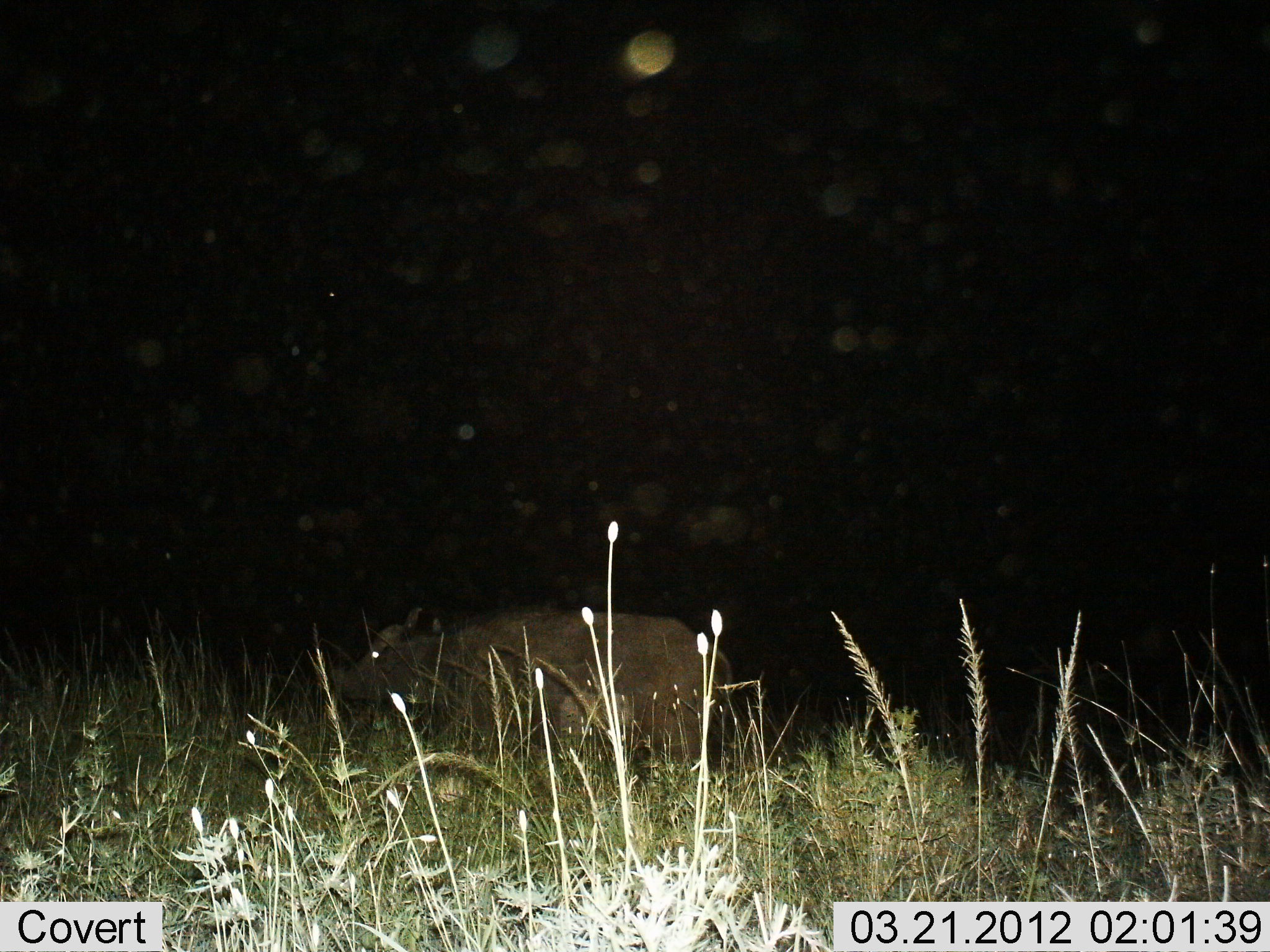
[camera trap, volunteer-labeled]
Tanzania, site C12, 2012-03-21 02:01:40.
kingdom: Animalia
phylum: Chordata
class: Mammalia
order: Artiodactyla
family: Bovidae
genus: Syncerus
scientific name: Syncerus caffer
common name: cape buffalo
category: buffalo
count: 1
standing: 29%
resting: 6%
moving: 65%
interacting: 0%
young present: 6%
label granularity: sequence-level